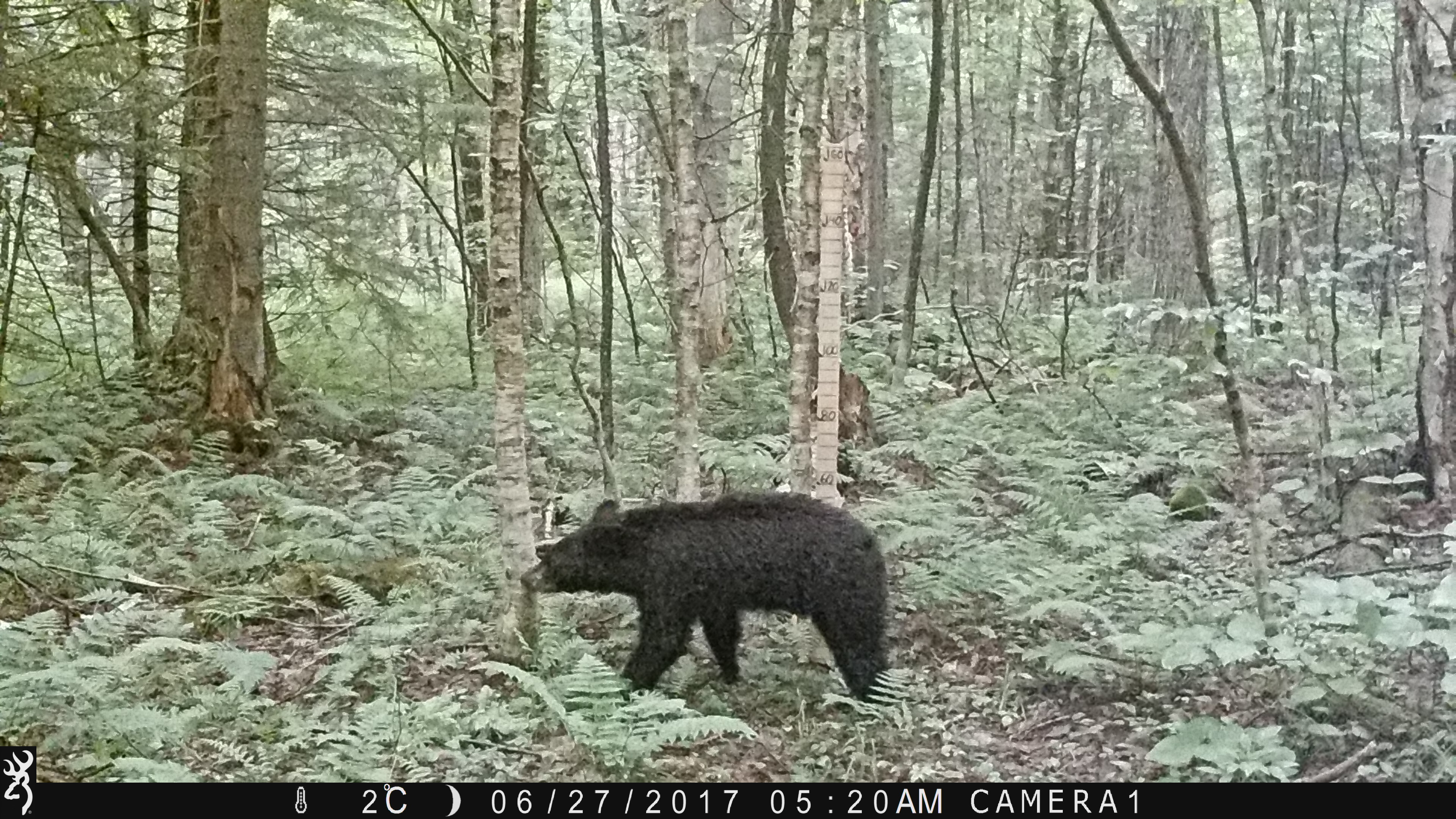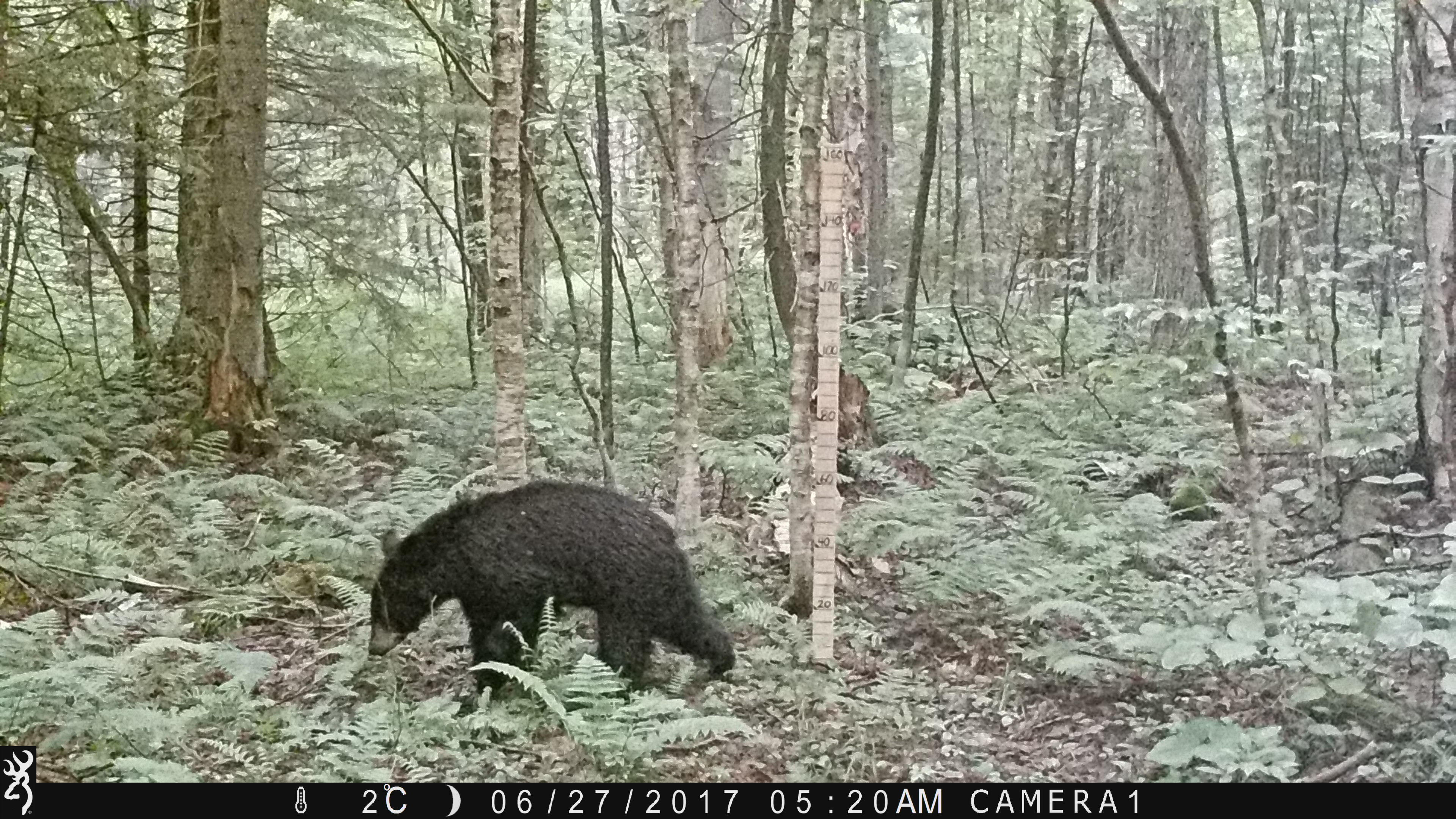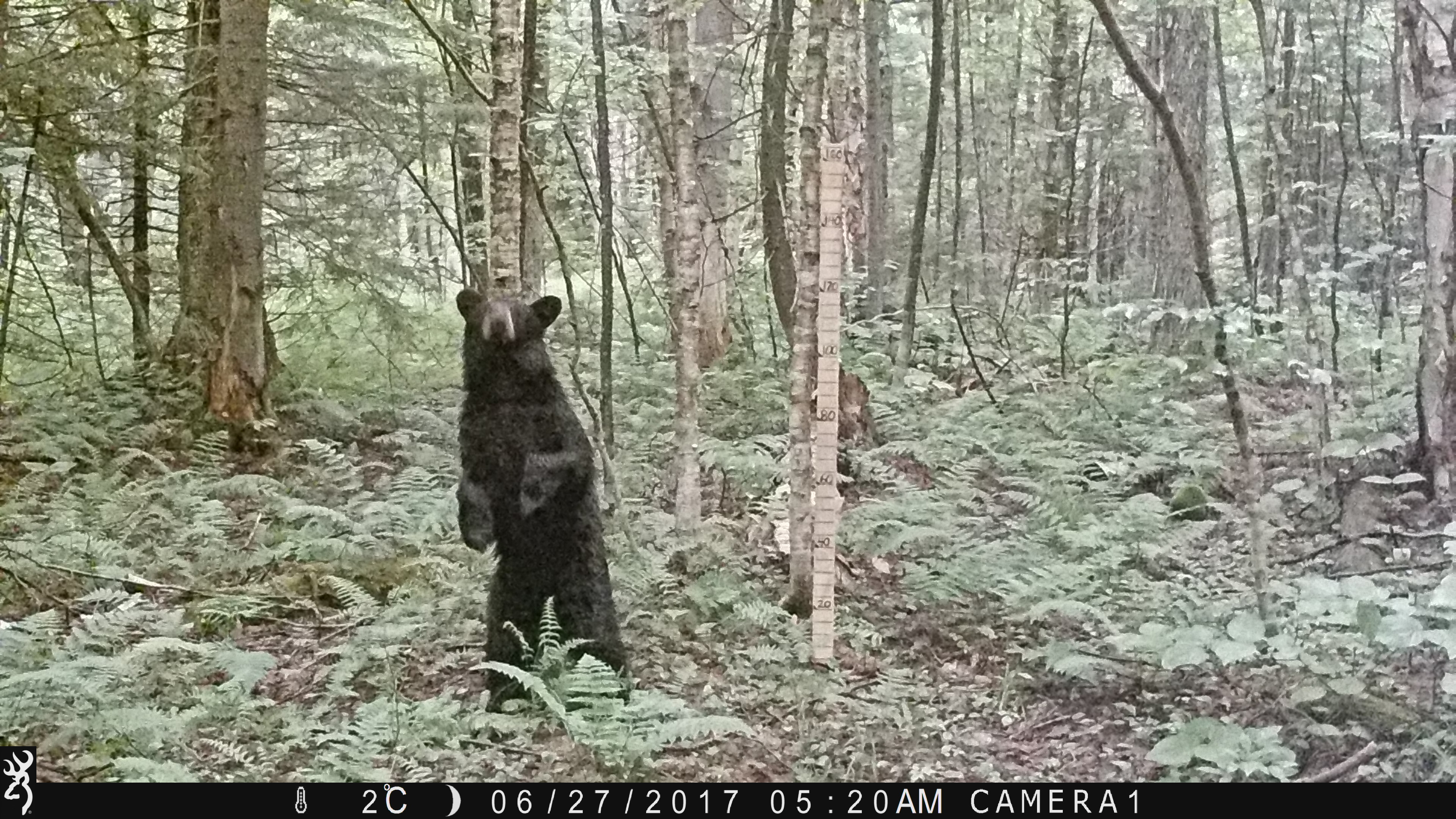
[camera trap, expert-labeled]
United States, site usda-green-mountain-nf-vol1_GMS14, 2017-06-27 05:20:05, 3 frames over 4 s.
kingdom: Animalia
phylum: Chordata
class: Mammalia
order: Carnivora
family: Ursidae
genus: Ursus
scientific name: Ursus americanus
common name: black bear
Black bear (Ursus americanus).